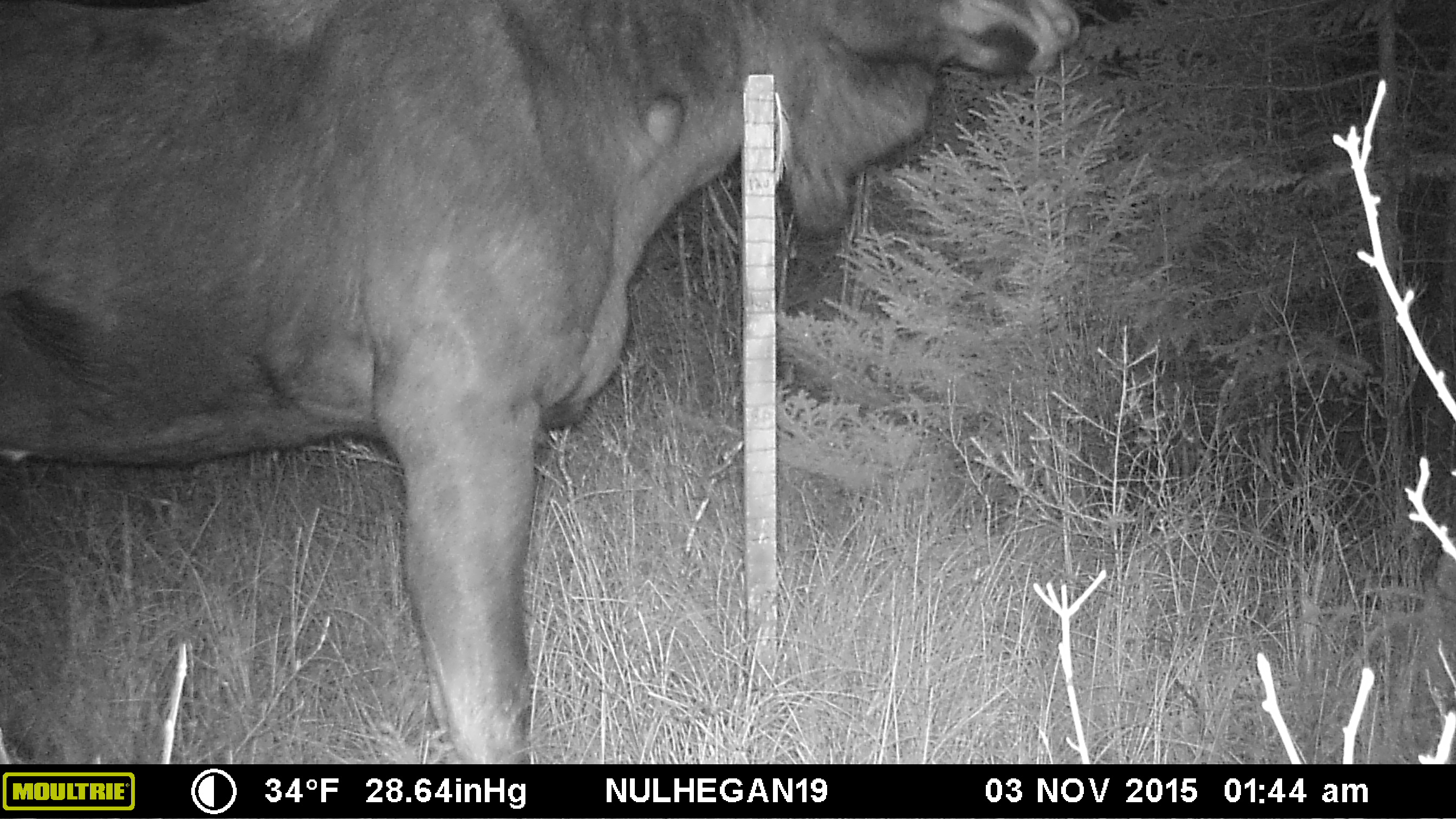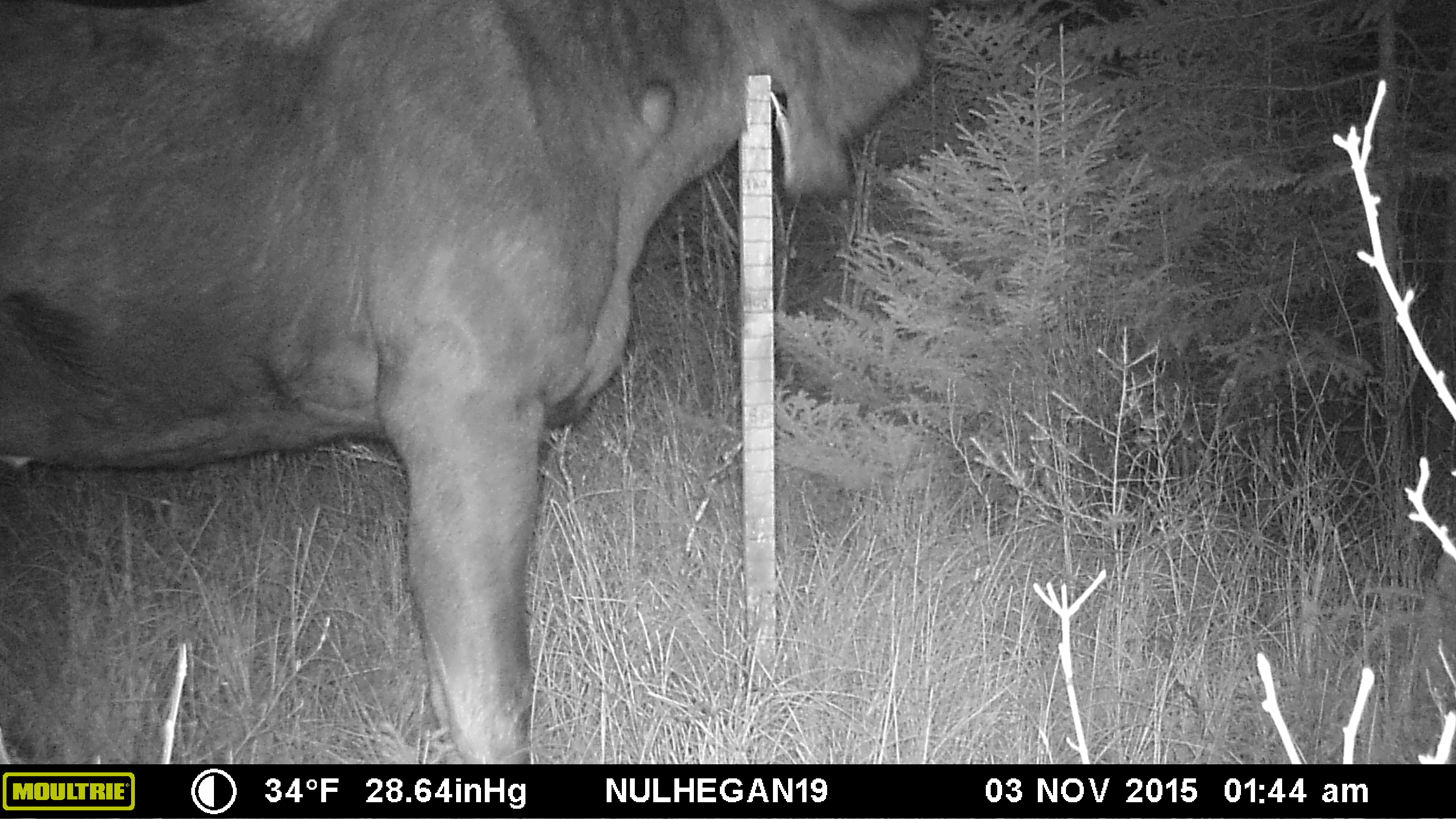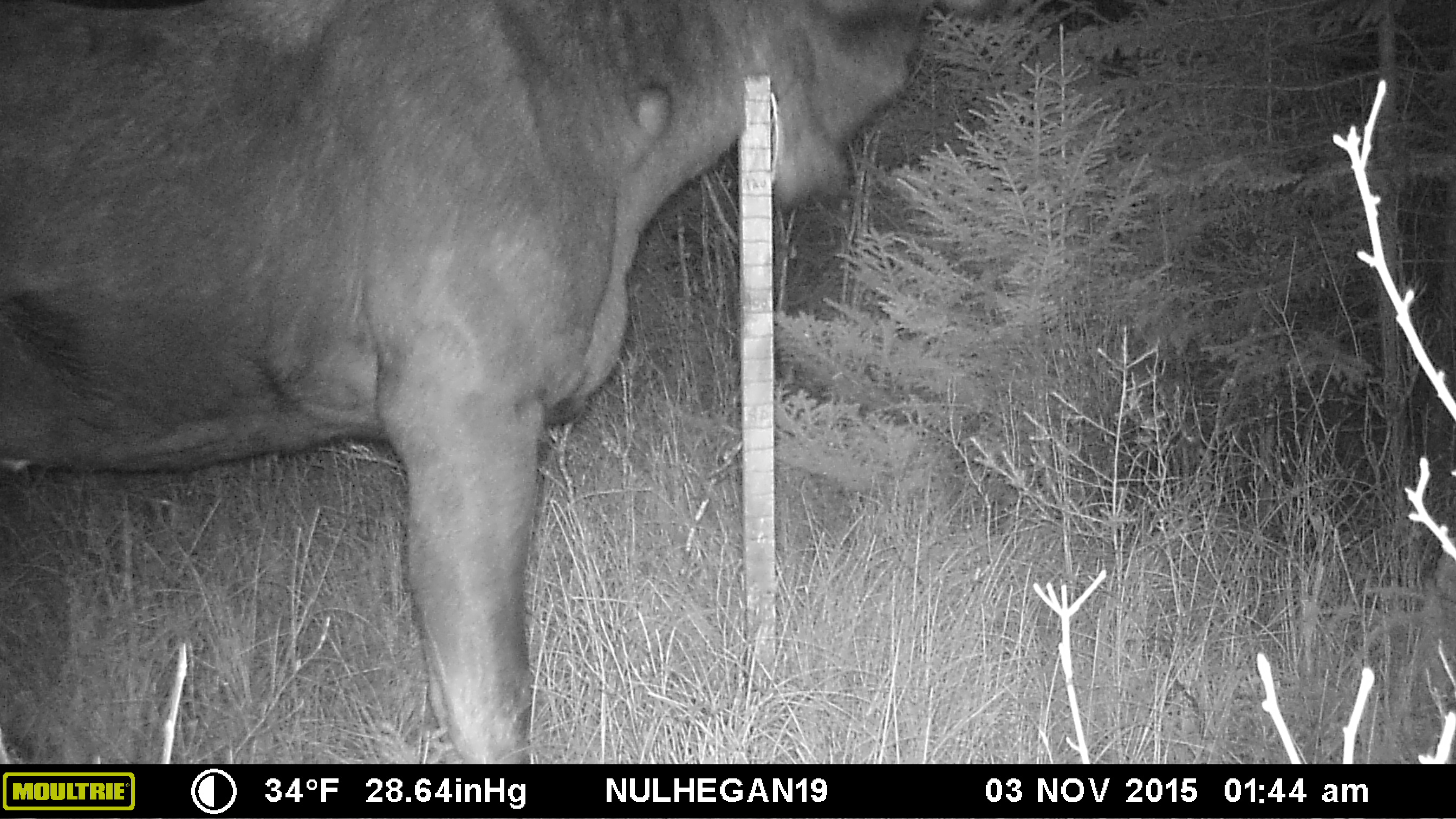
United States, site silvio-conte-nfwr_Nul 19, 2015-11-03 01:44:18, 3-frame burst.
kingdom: Animalia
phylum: Chordata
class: Mammalia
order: Artiodactyla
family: Cervidae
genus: Alces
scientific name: Alces alces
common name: moose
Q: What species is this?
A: Moose (Alces alces).